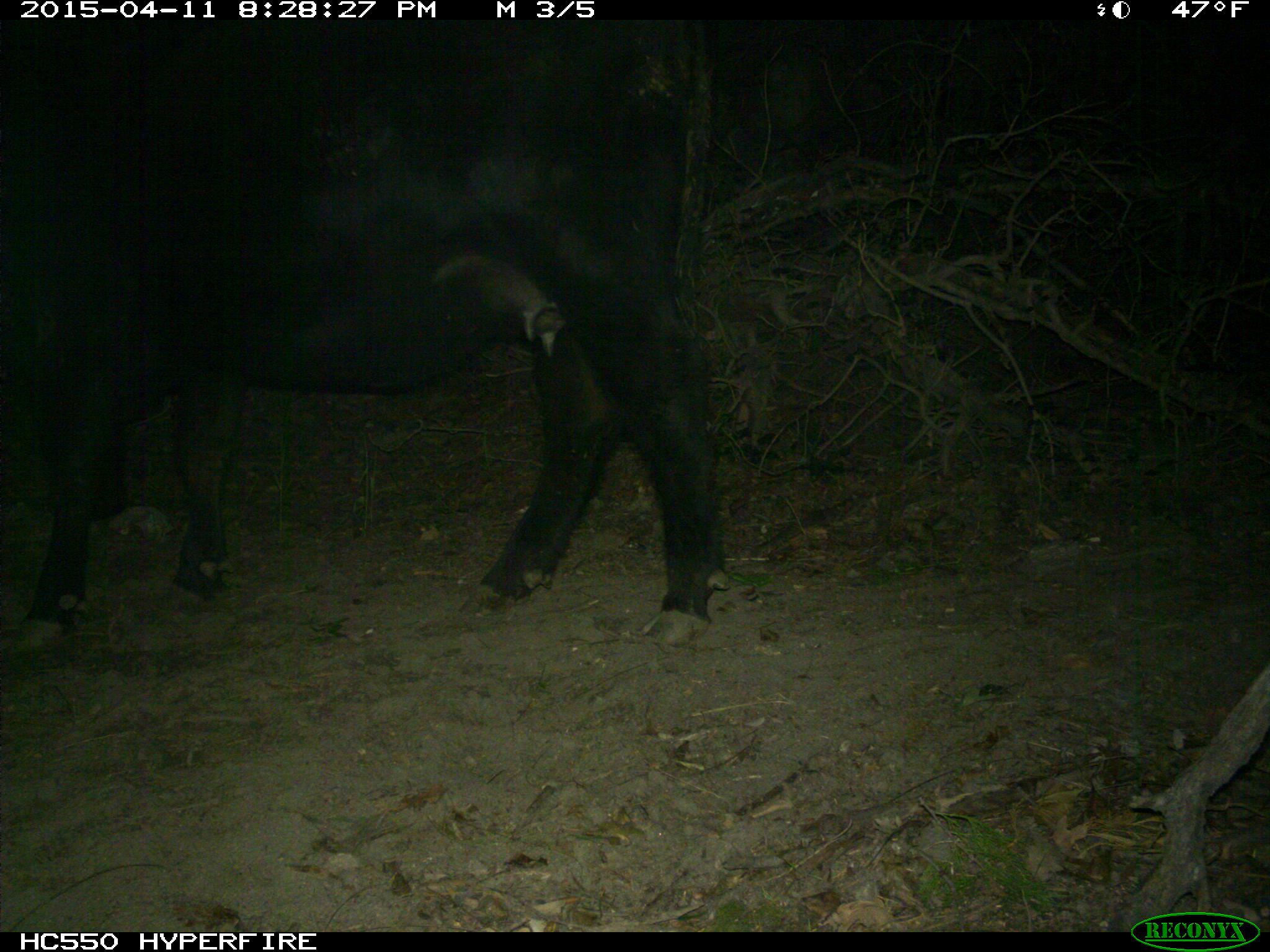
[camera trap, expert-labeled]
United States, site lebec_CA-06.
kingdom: Animalia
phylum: Chordata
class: Mammalia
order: Artiodactyla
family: Bovidae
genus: Bos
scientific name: Bos taurus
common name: domestic cow